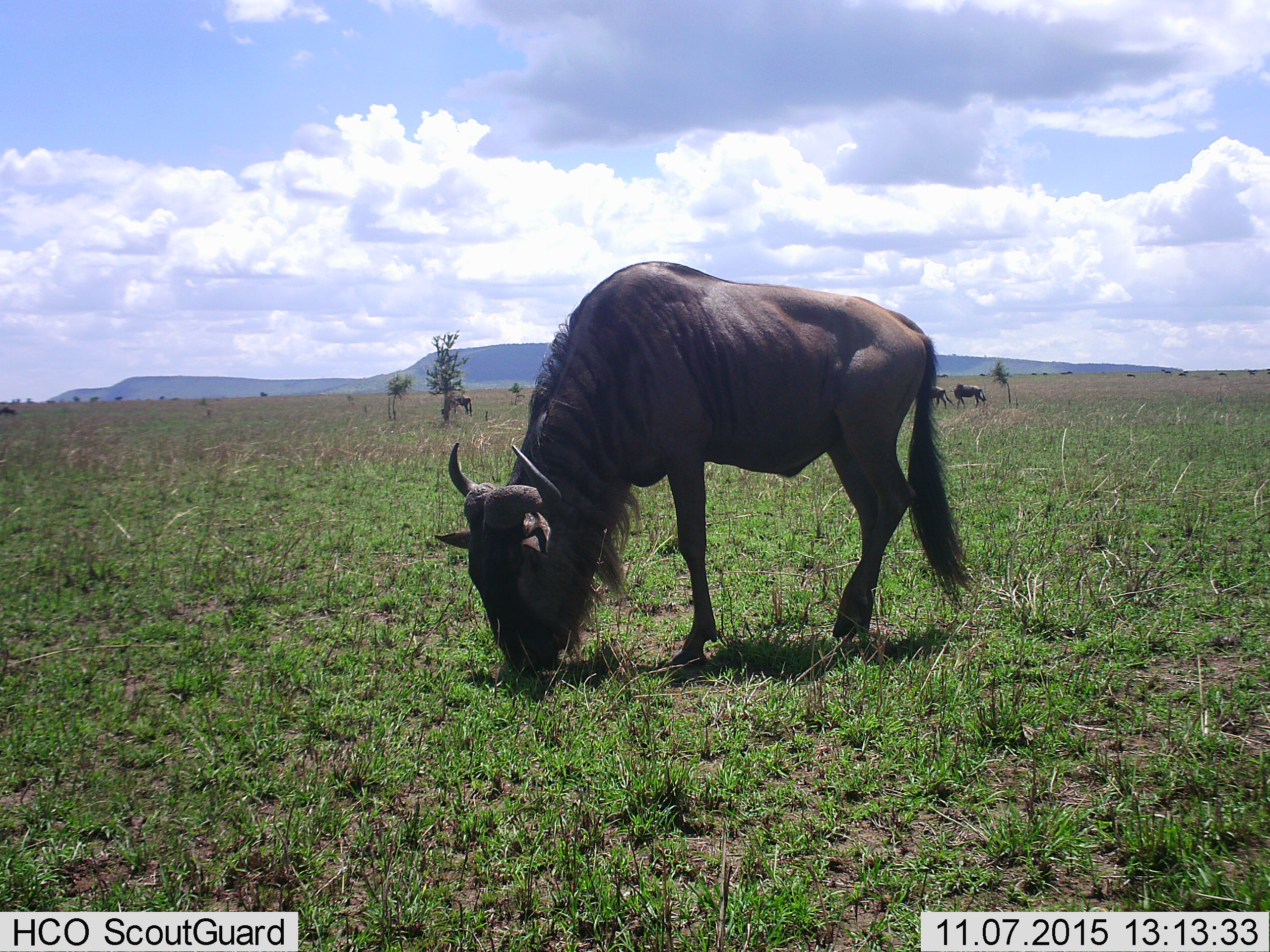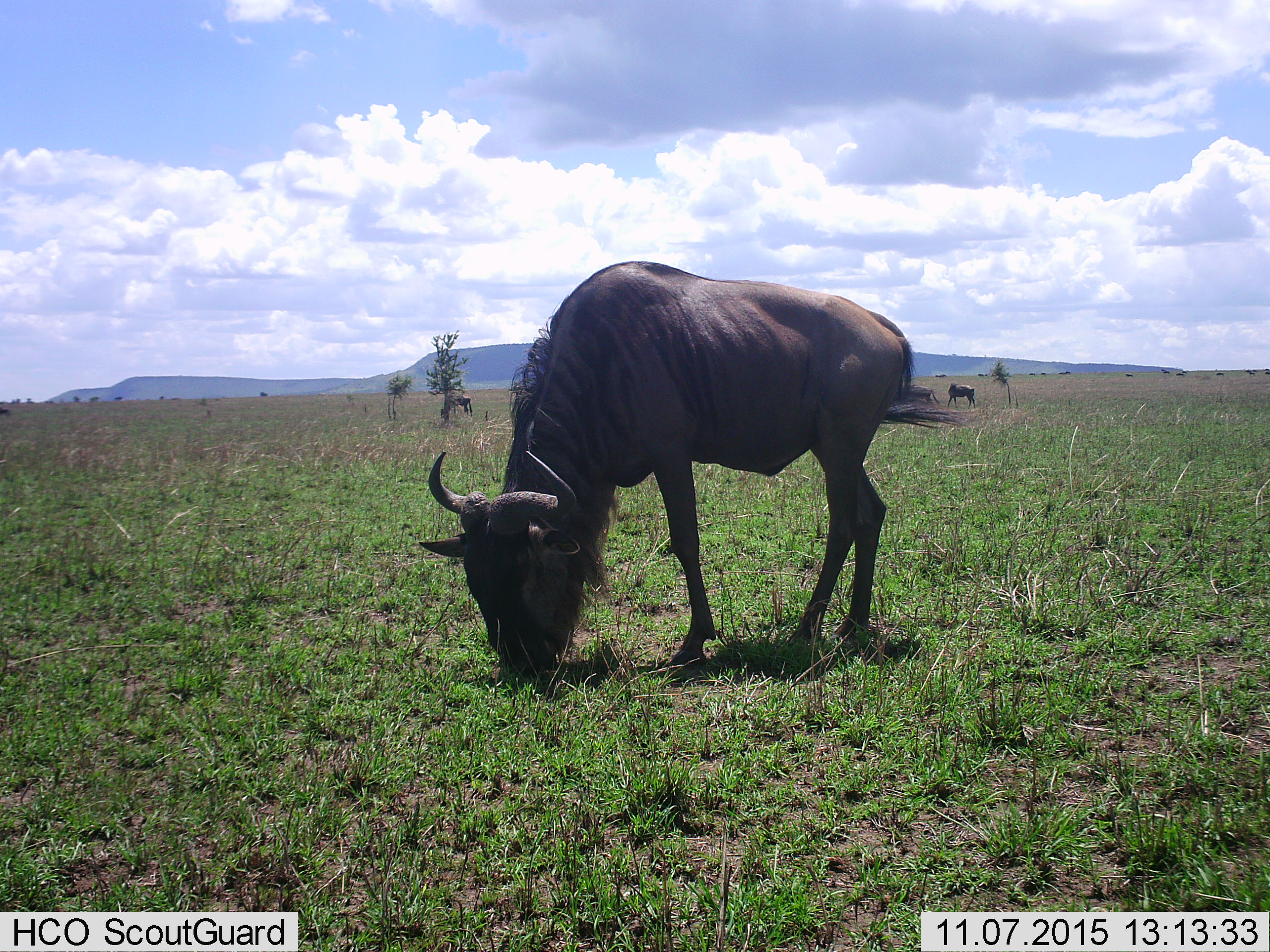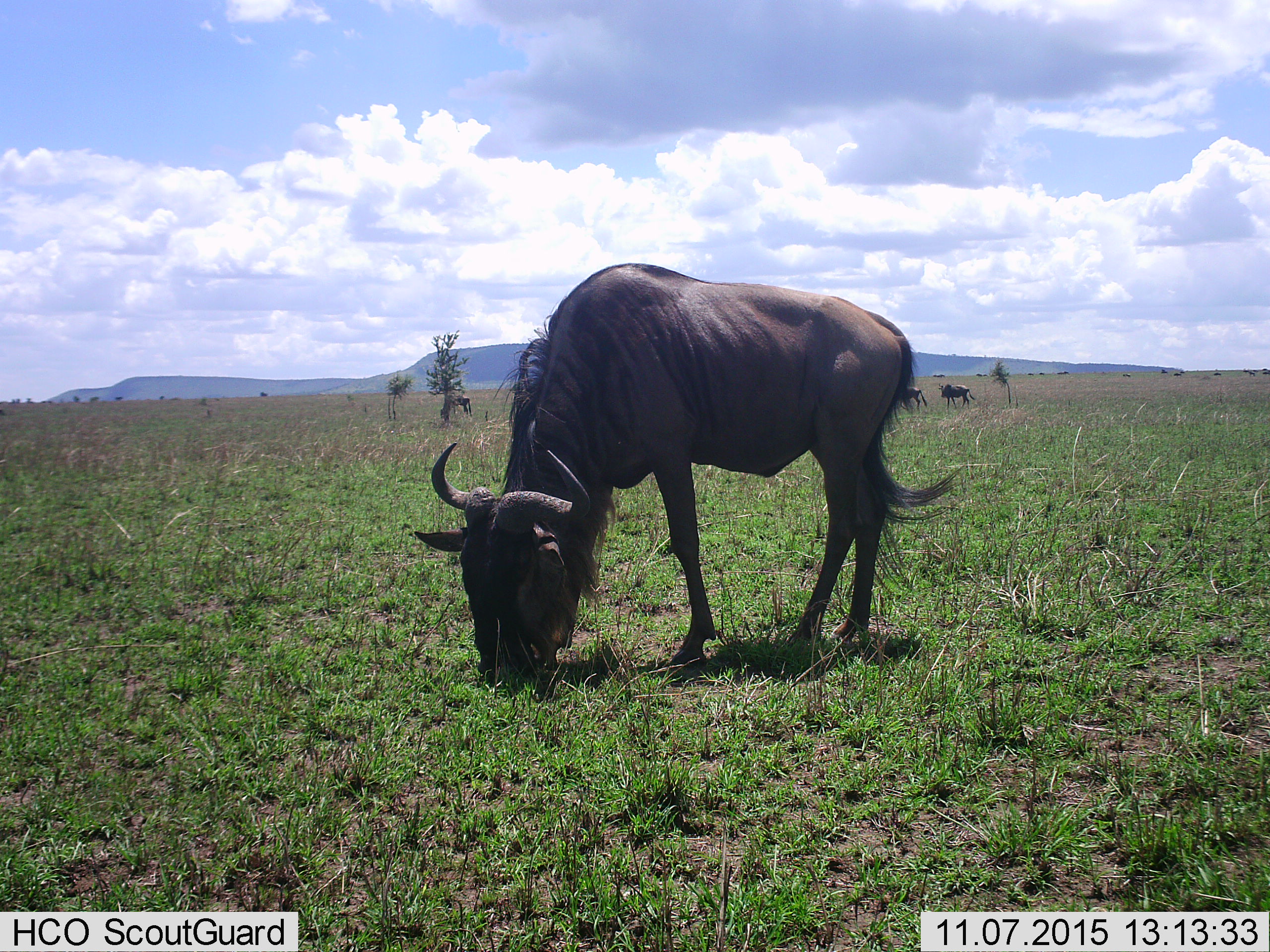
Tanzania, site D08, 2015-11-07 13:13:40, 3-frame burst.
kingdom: Animalia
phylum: Chordata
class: Mammalia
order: Artiodactyla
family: Bovidae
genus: Connochaetes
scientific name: Connochaetes taurinus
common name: blue wildebeest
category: wildebeest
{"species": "wildebeest (blue wildebeest) (Connochaetes taurinus)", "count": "4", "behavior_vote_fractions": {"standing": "43%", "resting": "0%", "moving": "50%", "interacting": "0%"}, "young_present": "0%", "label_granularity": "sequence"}